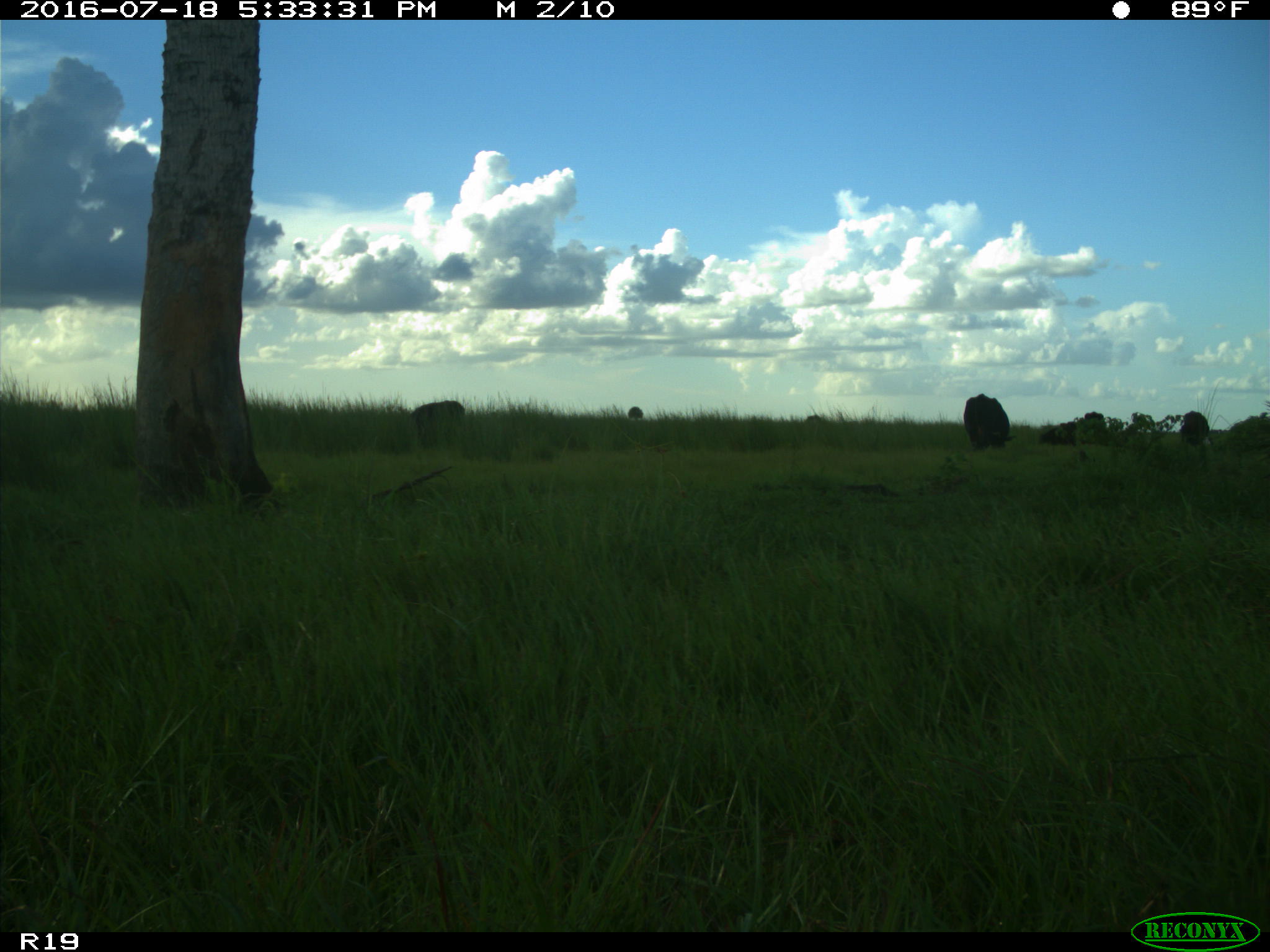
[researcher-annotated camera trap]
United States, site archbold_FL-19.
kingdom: Animalia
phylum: Chordata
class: Mammalia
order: Artiodactyla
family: Bovidae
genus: Bos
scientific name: Bos taurus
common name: domestic cow